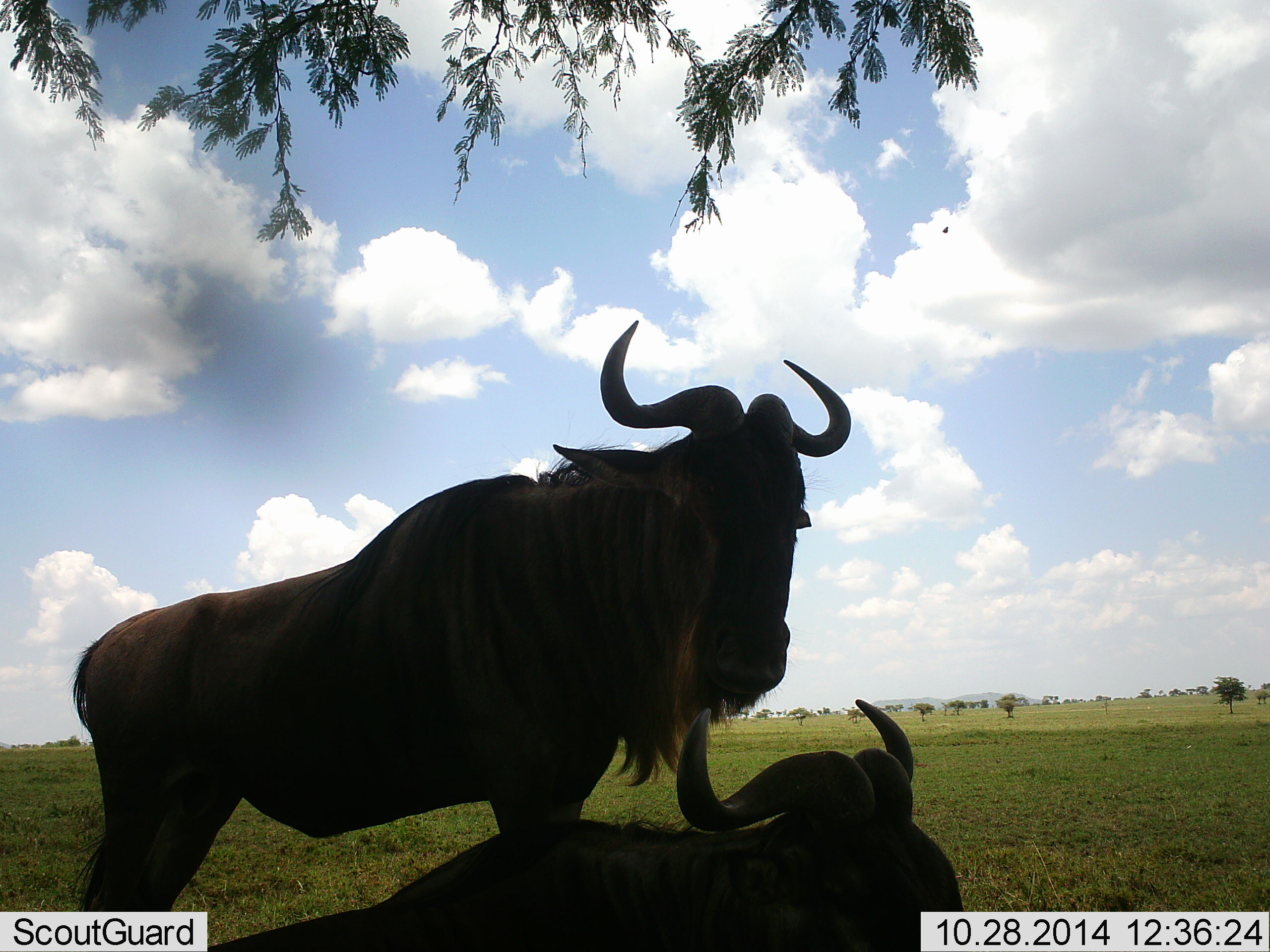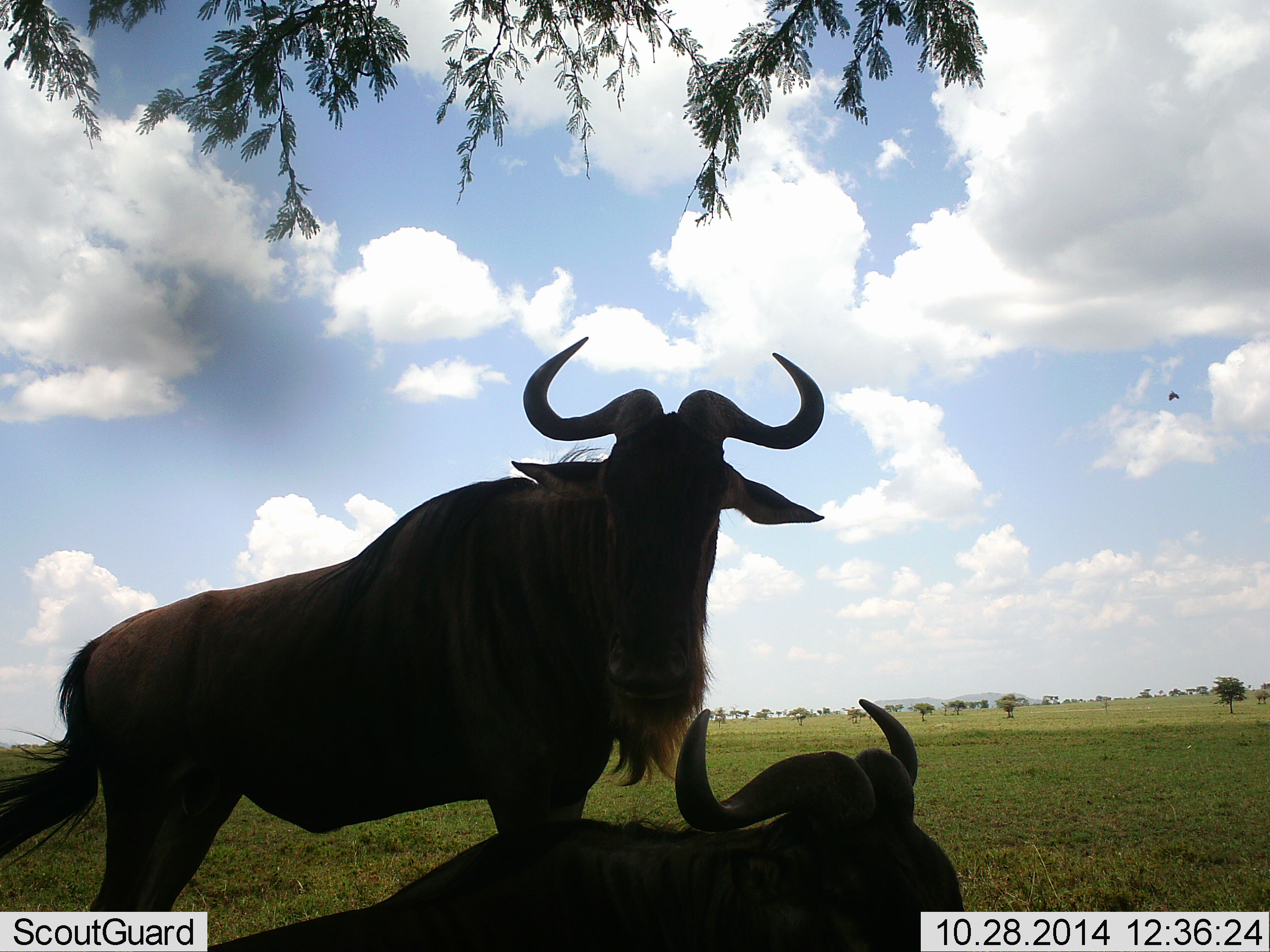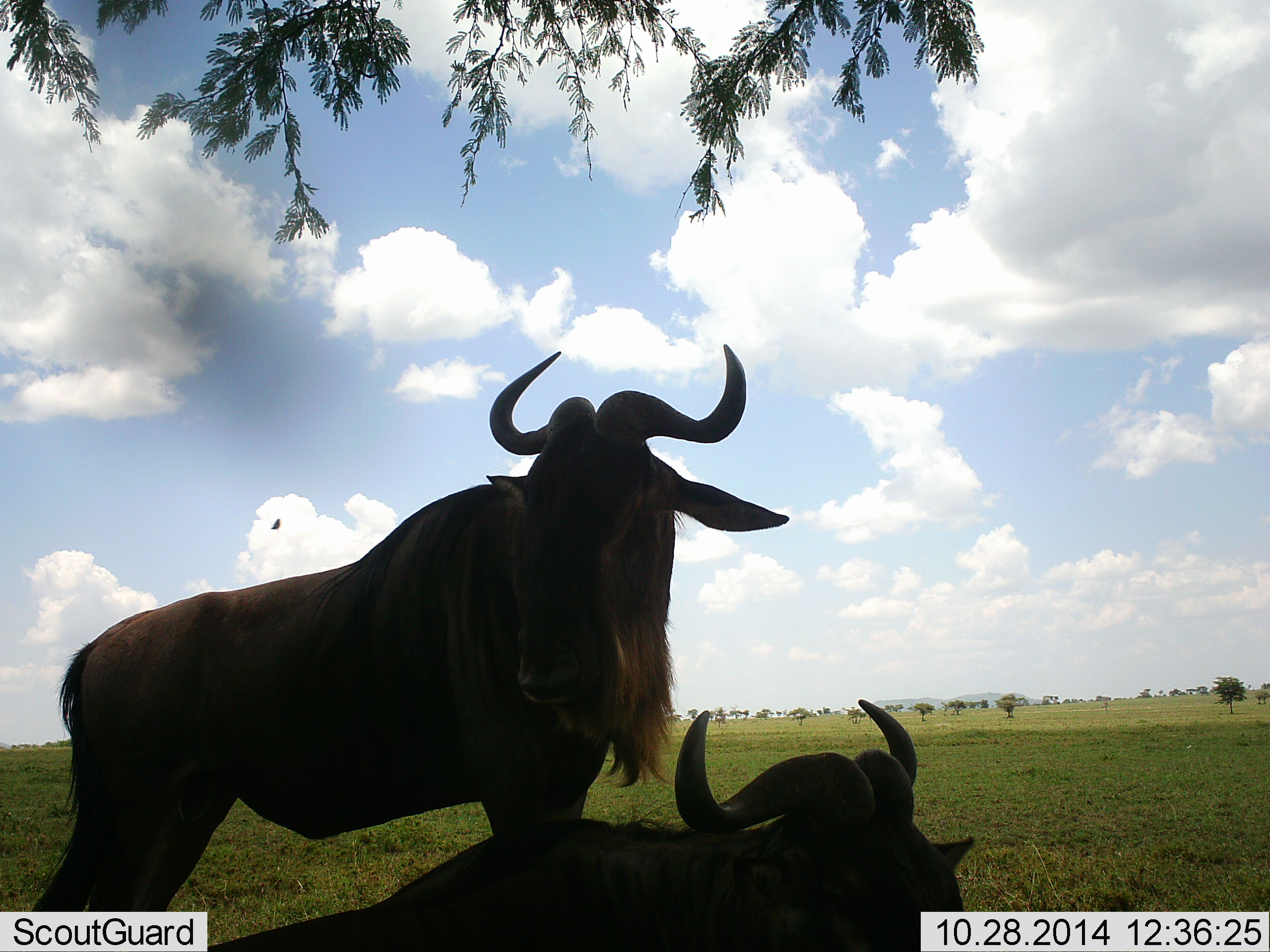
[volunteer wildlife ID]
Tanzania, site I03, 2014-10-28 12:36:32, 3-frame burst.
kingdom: Animalia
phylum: Chordata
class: Mammalia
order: Artiodactyla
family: Bovidae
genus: Connochaetes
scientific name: Connochaetes taurinus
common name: blue wildebeest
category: wildebeest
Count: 2.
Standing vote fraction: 86%.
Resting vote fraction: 100%.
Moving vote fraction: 0%.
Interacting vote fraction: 7%.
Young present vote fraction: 0%.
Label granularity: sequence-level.